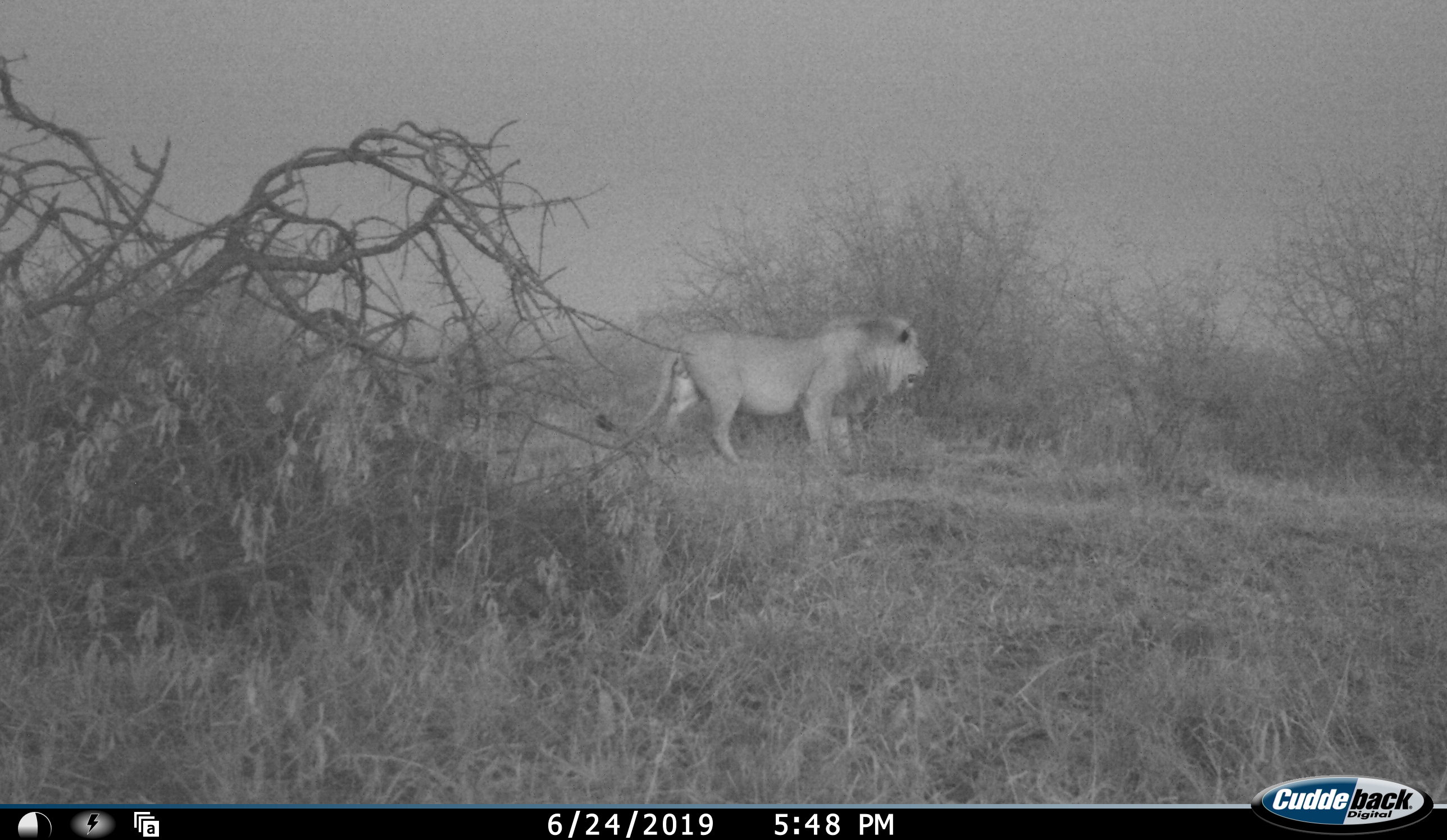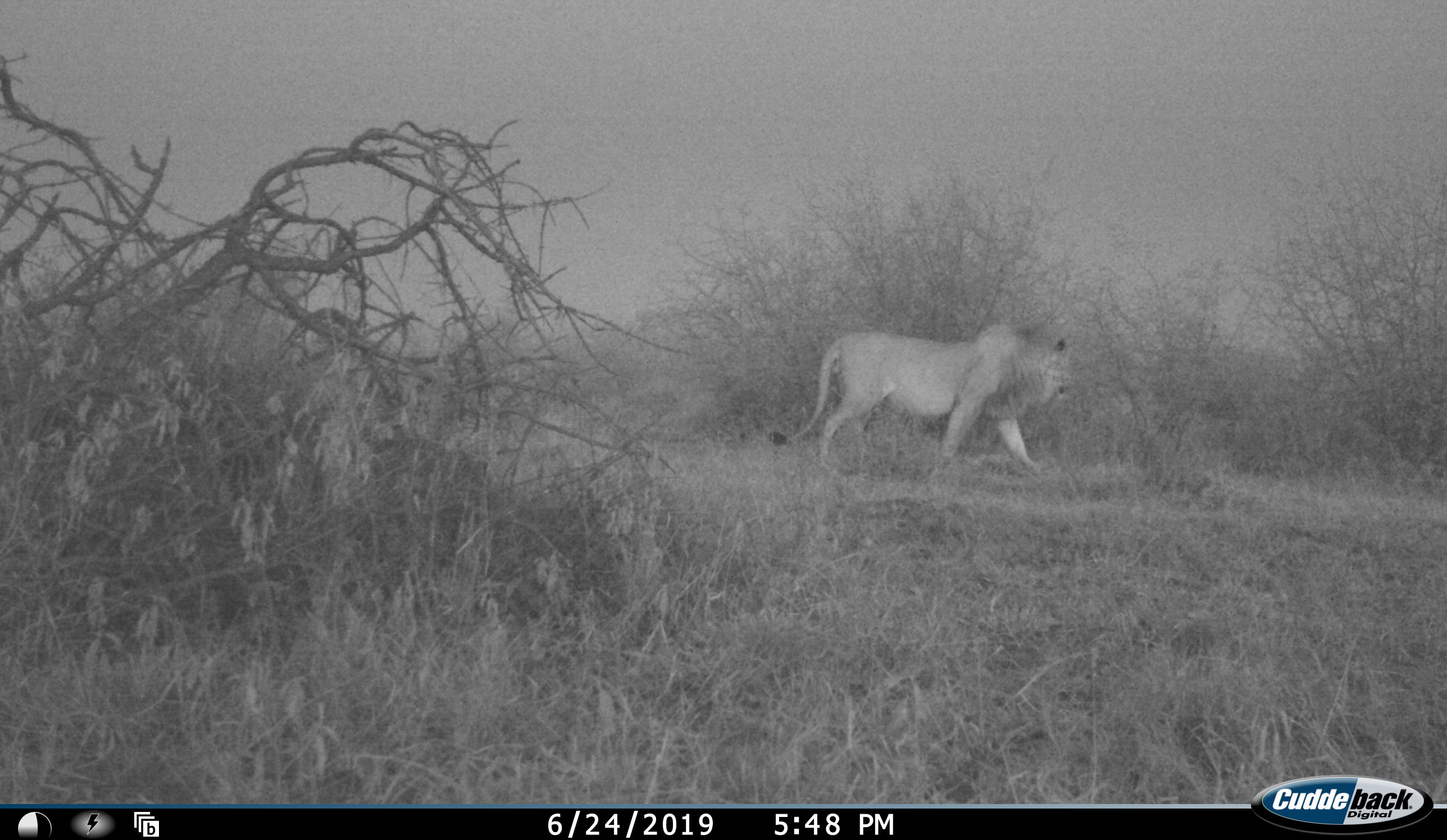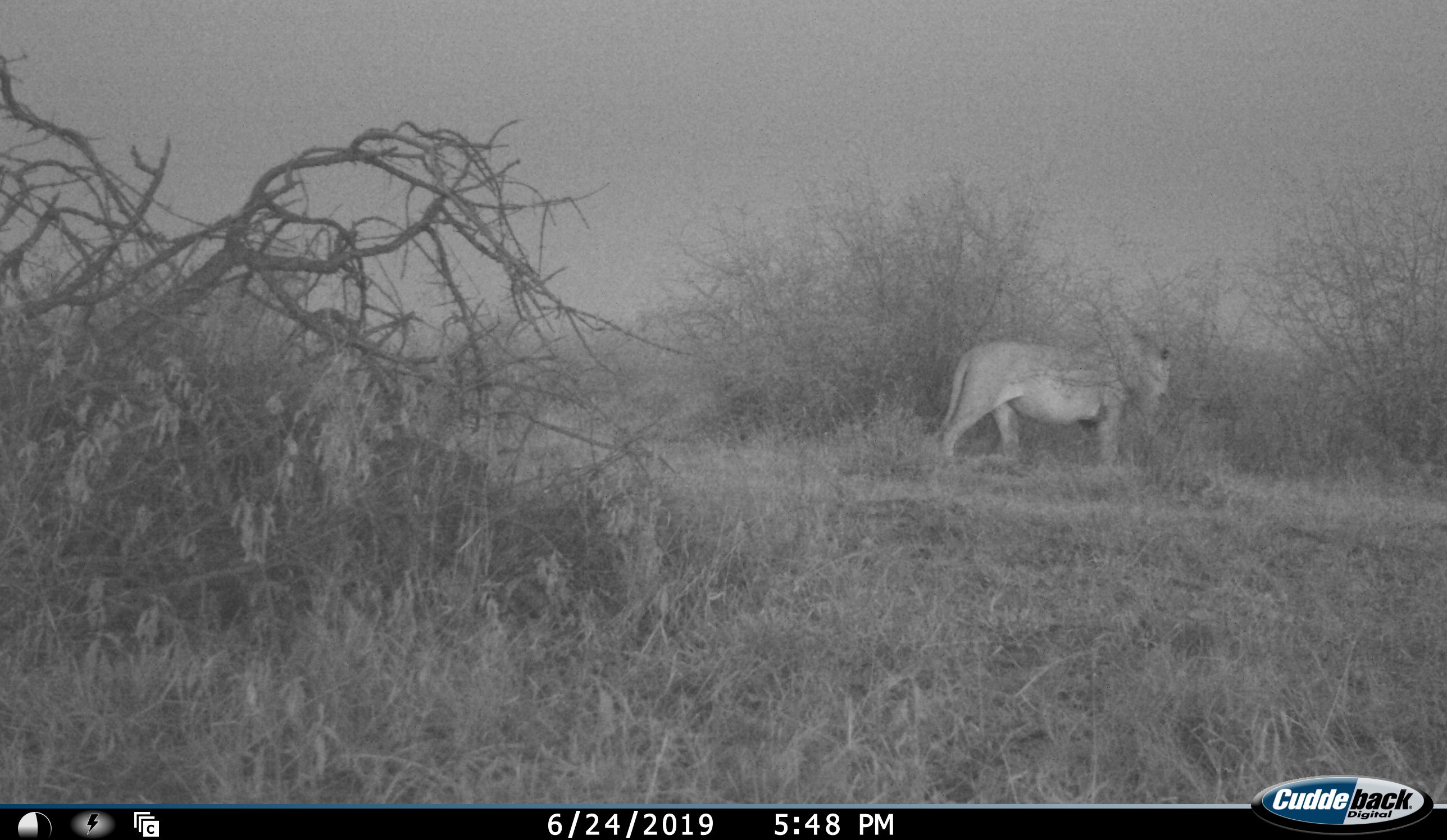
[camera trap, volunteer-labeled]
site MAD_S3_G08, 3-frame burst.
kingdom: Animalia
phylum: Chordata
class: Mammalia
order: Carnivora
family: Felidae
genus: Panthera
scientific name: Panthera leo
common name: lion male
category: lionmale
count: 1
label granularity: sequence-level